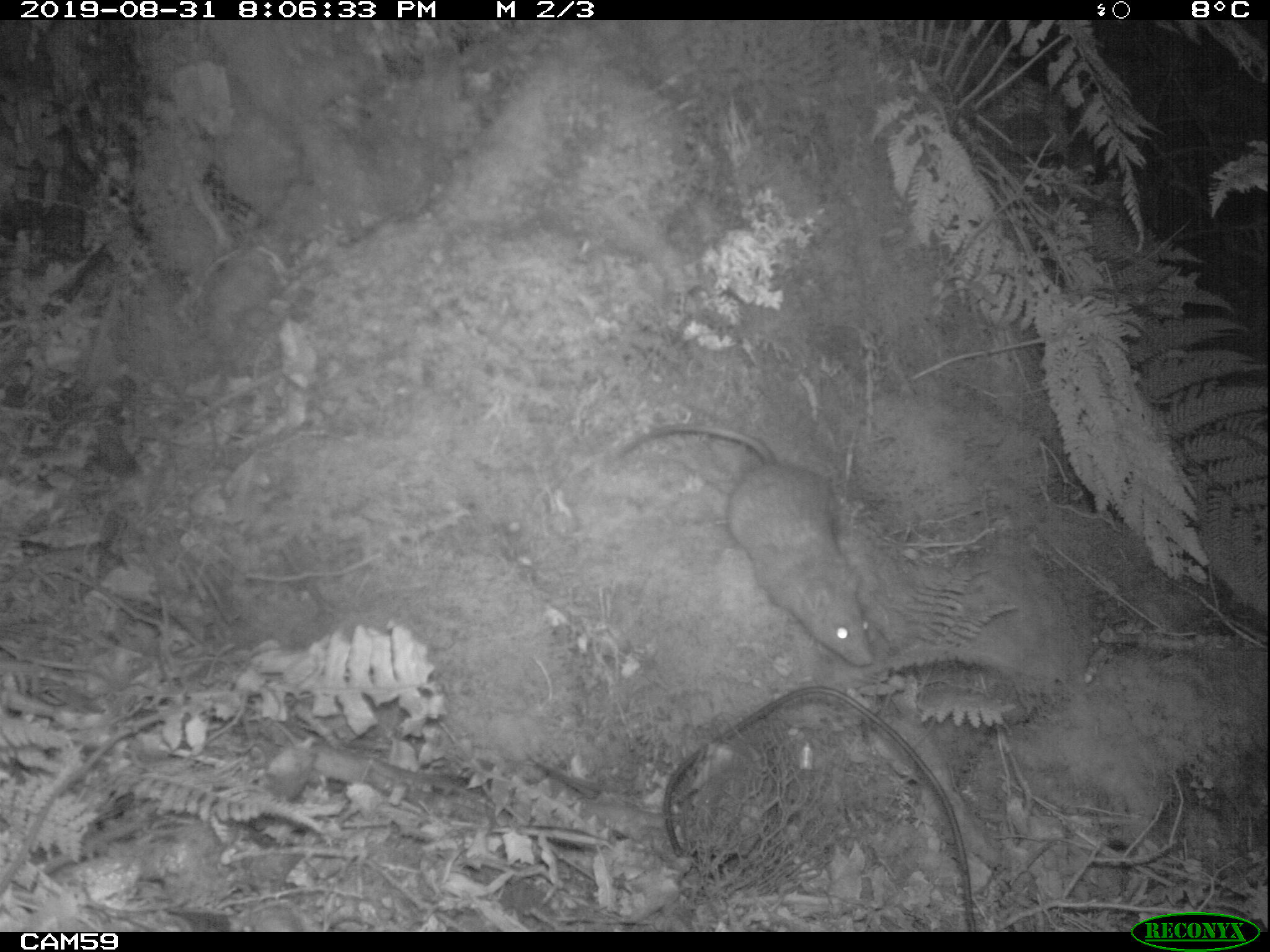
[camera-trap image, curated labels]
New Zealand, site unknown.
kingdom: Animalia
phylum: Chordata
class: Mammalia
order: Rodentia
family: Muridae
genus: Rattus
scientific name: Rattus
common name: rat